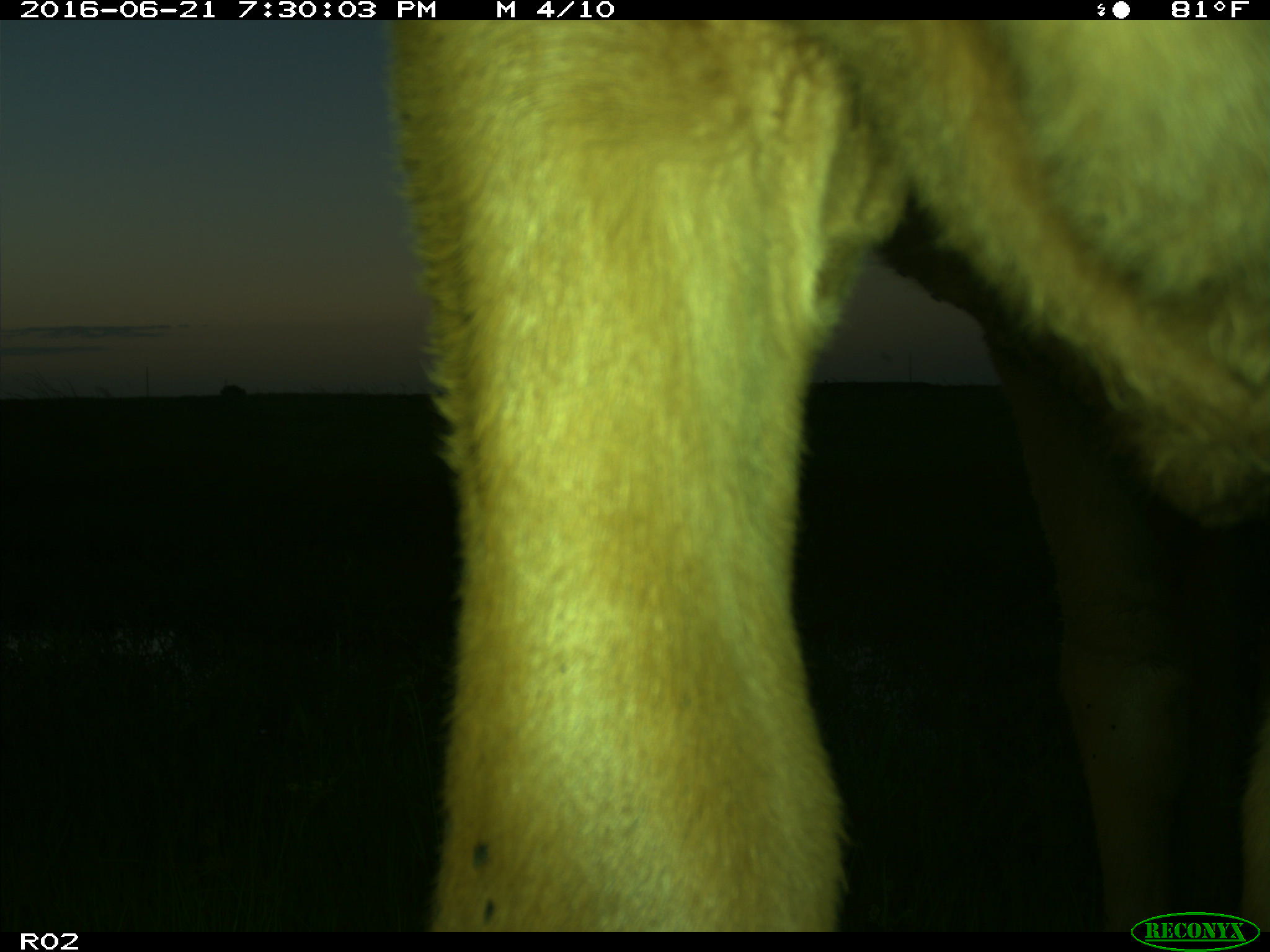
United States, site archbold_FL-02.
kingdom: Animalia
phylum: Chordata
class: Mammalia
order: Artiodactyla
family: Bovidae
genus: Bos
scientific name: Bos taurus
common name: domestic cow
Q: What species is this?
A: Bos taurus (domestic cow).